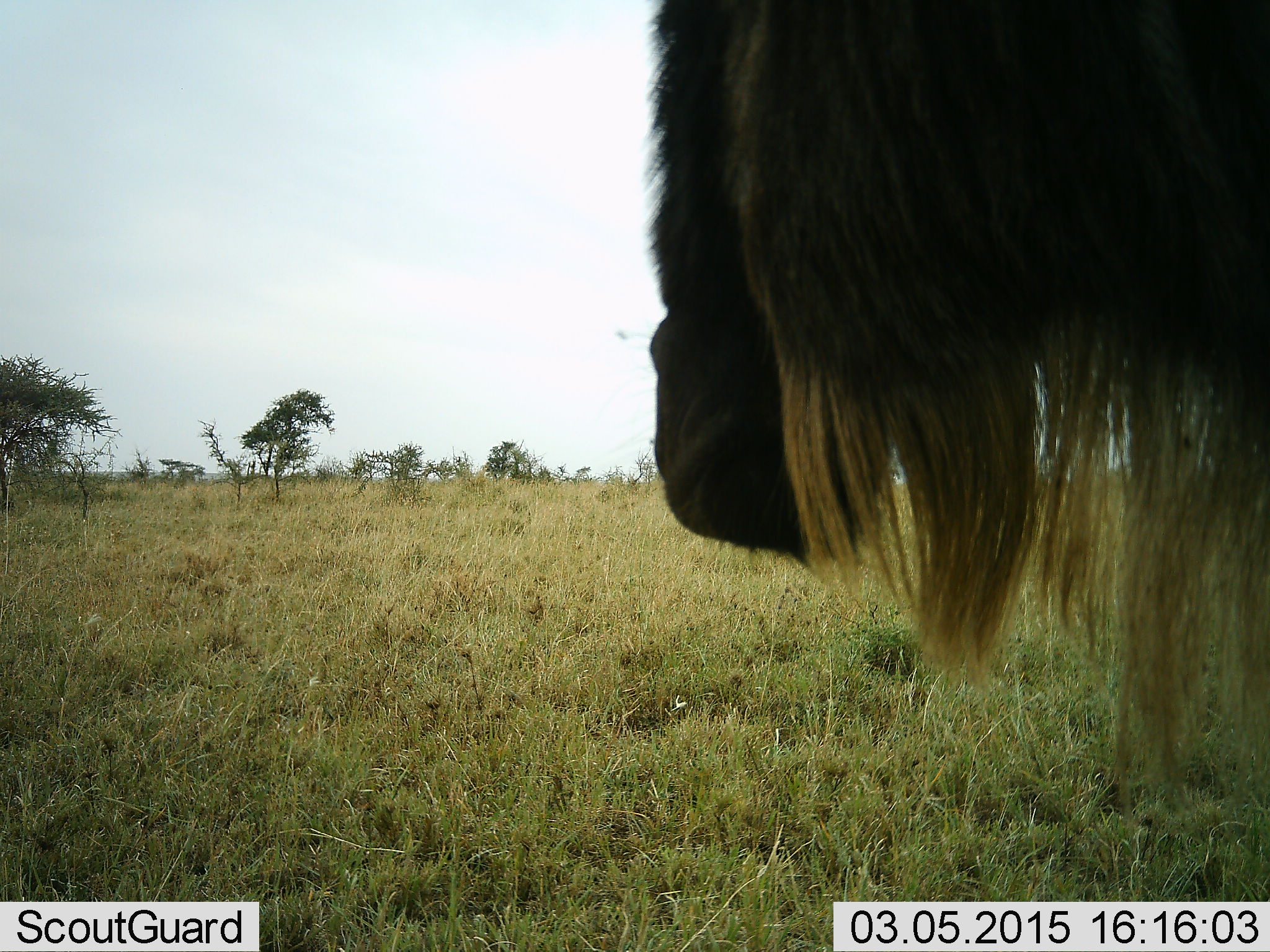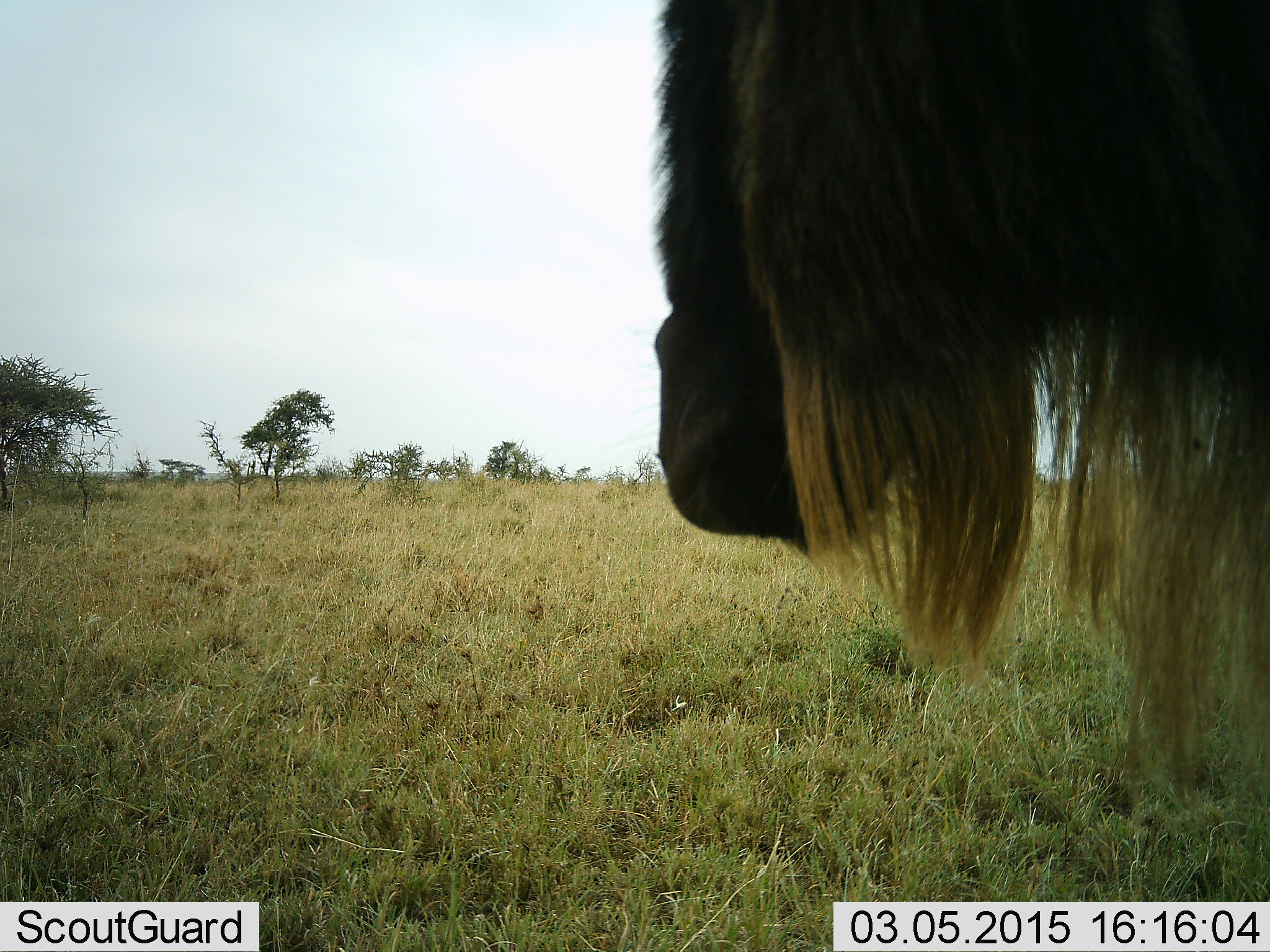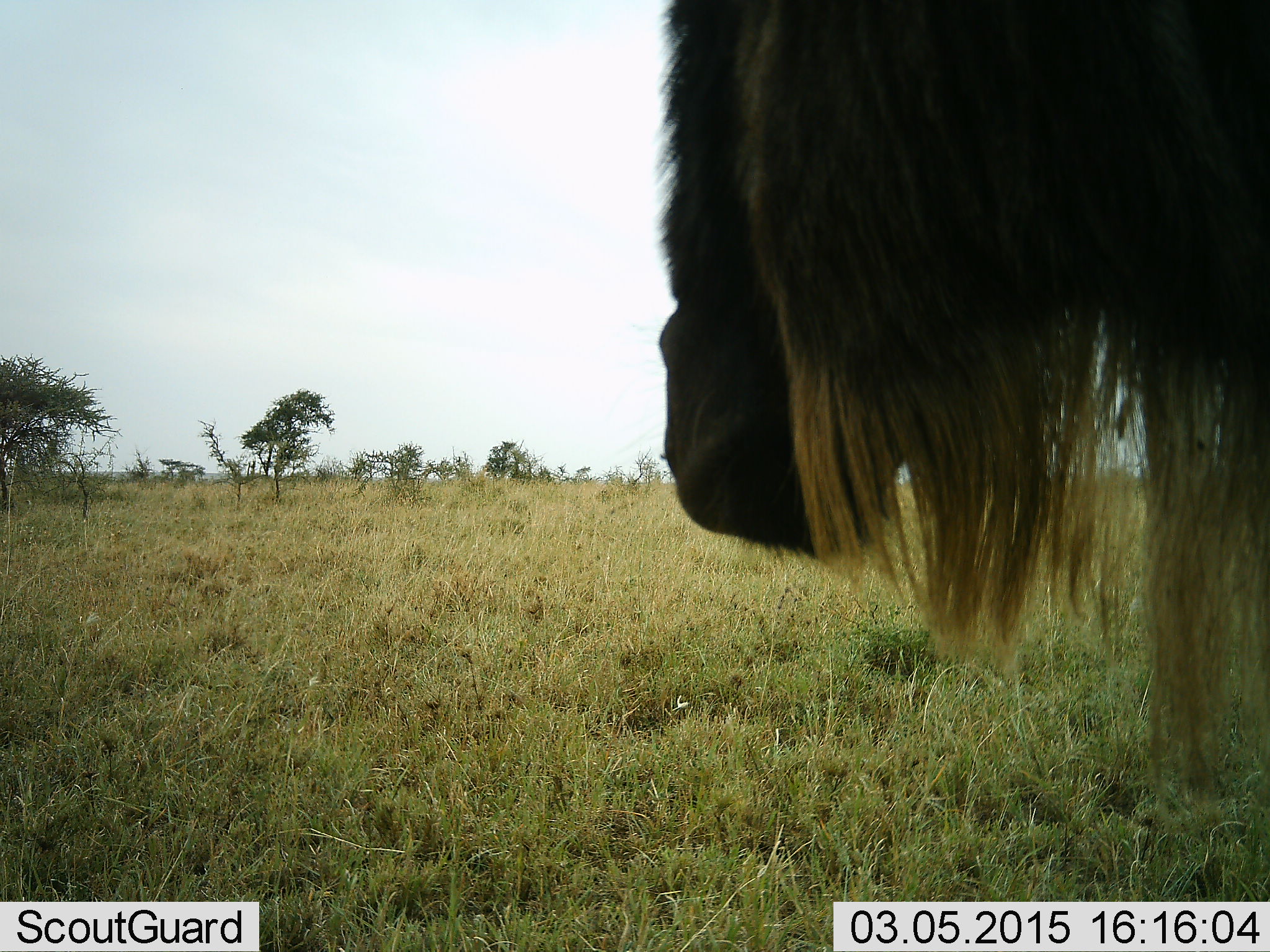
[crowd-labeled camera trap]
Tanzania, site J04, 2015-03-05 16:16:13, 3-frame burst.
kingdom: Animalia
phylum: Chordata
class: Mammalia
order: Artiodactyla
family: Bovidae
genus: Connochaetes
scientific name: Connochaetes taurinus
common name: blue wildebeest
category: wildebeest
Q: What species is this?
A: Wildebeest (blue wildebeest) (Connochaetes taurinus).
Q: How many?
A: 1.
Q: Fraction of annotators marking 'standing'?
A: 90%.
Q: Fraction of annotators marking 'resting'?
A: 0%.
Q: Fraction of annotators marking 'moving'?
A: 10%.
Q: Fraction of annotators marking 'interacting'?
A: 0%.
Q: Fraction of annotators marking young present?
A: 0%.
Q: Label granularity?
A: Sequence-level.